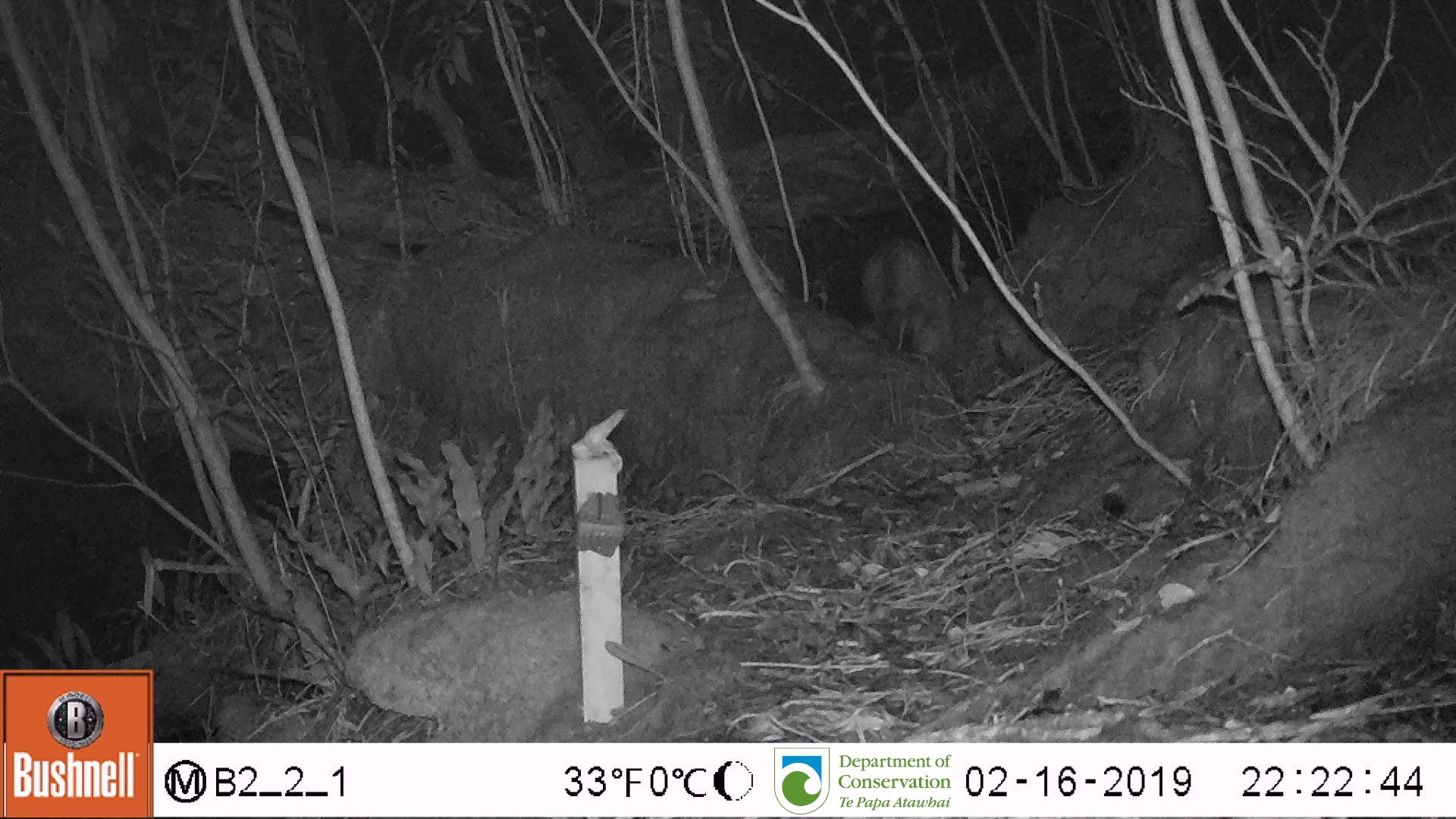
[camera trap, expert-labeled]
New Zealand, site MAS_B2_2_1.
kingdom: Animalia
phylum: Chordata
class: Mammalia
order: Carnivora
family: Felidae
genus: Felis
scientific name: Felis catus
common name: domestic cat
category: cat